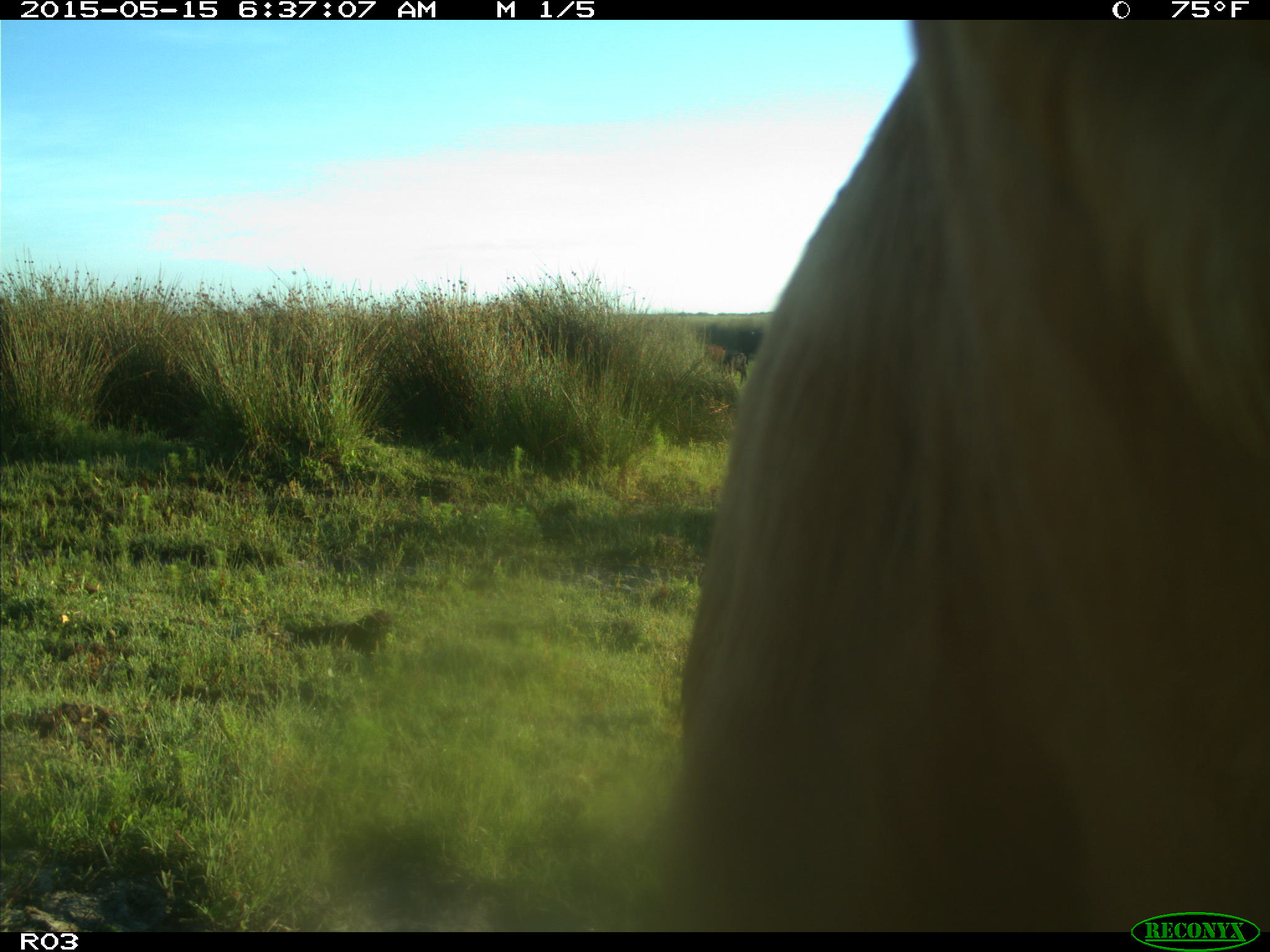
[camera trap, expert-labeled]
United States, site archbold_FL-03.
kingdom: Animalia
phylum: Chordata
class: Mammalia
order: Artiodactyla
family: Bovidae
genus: Bos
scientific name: Bos taurus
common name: domestic cow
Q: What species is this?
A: Bos taurus (domestic cow).